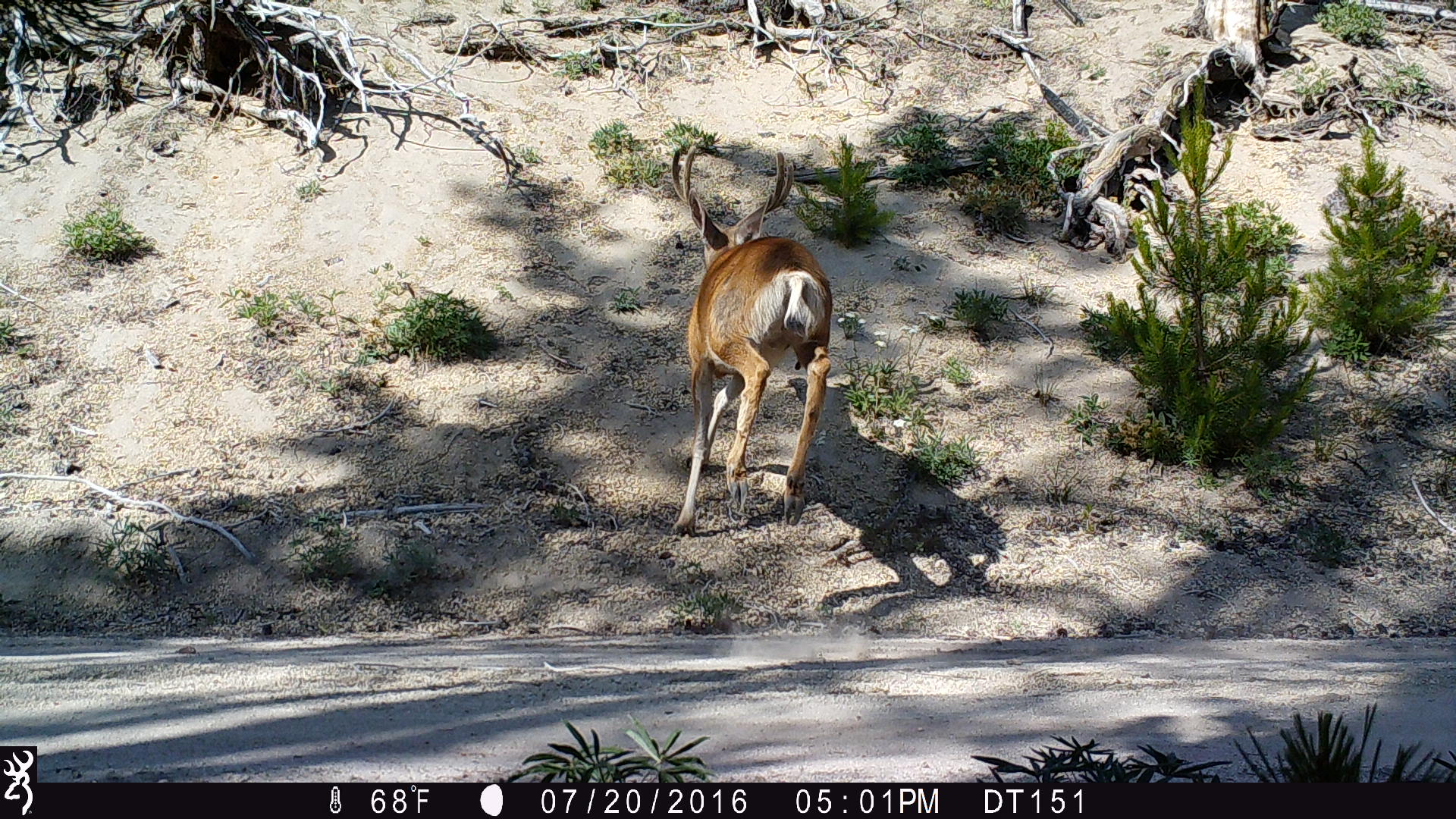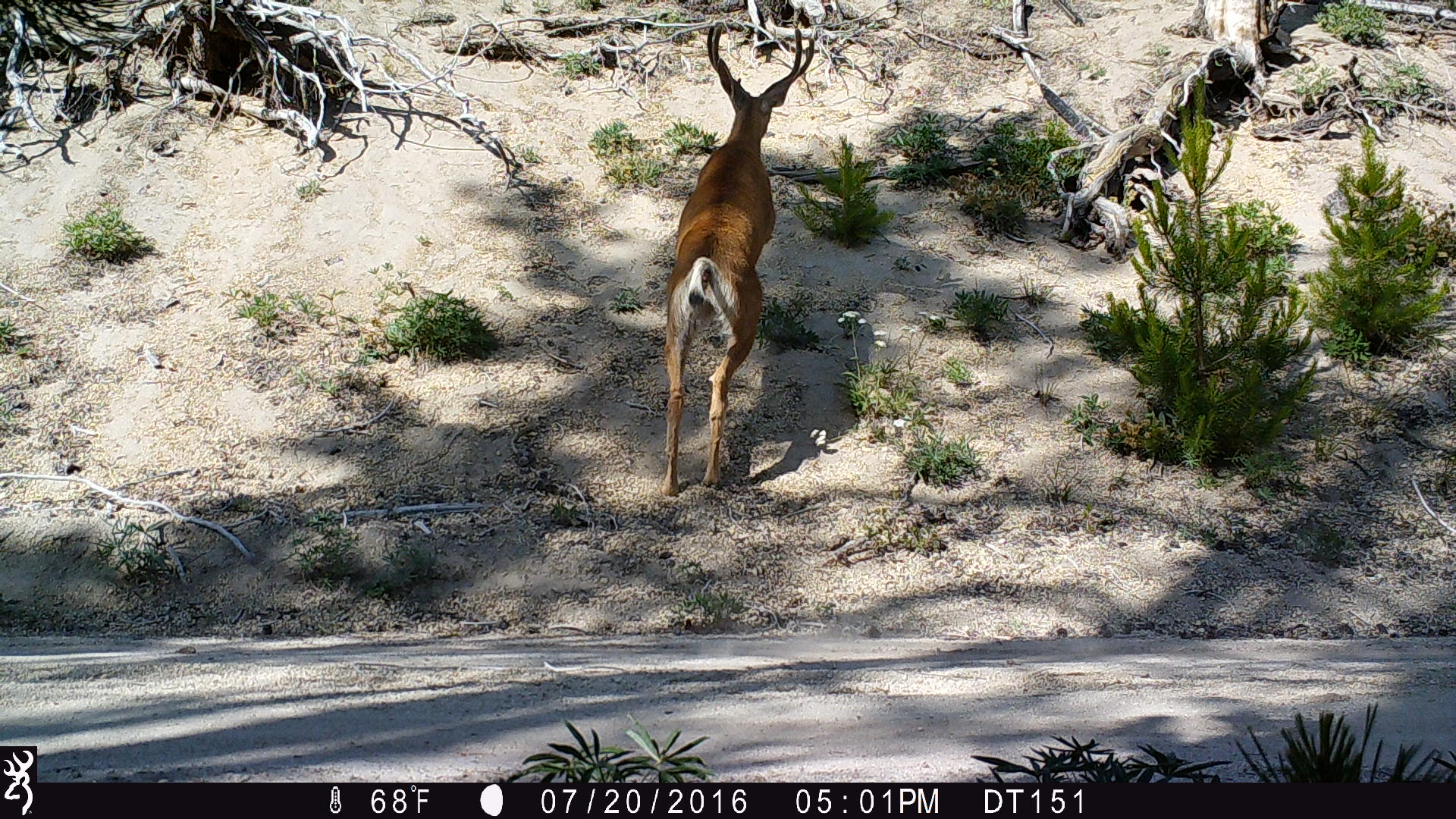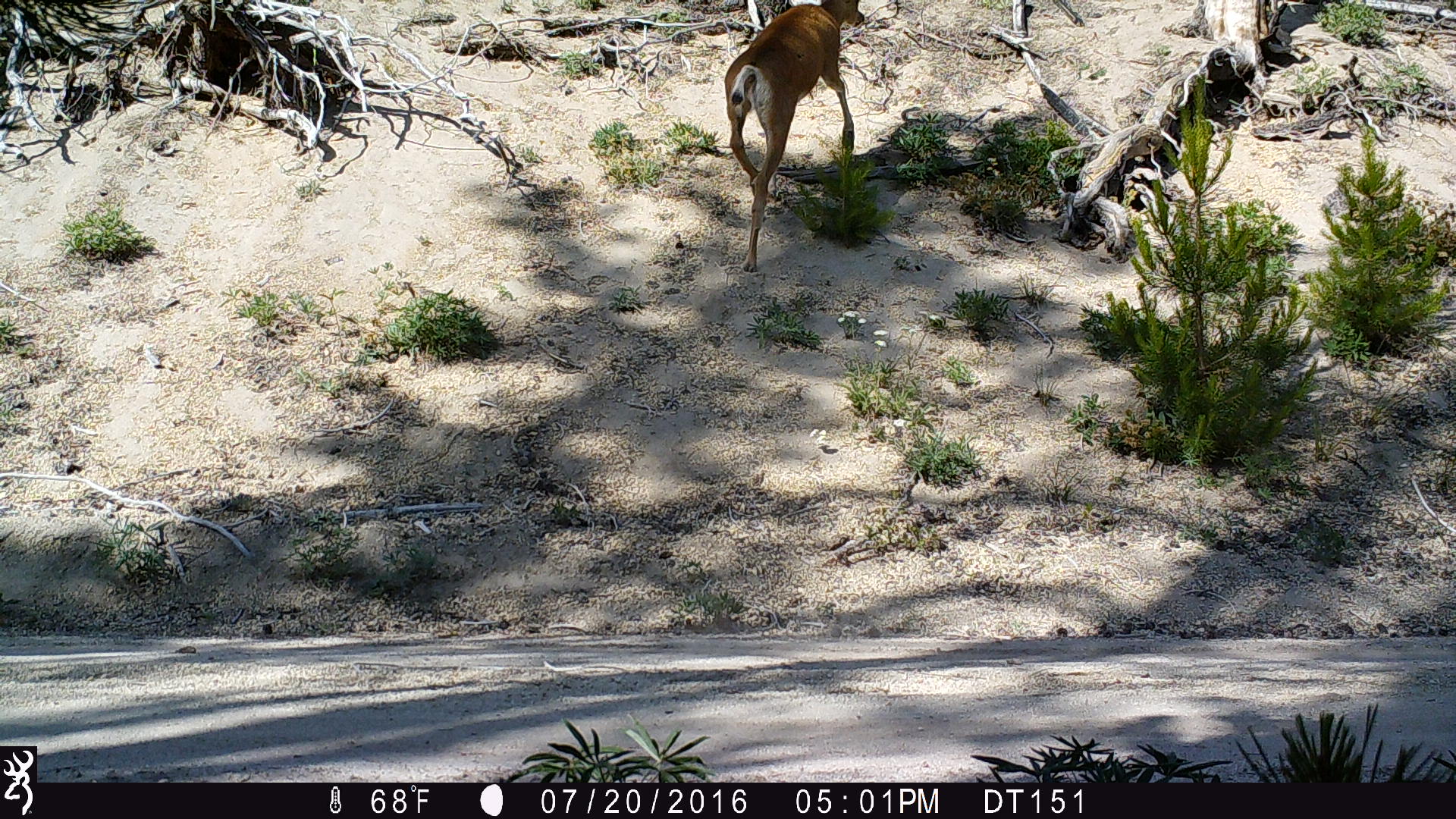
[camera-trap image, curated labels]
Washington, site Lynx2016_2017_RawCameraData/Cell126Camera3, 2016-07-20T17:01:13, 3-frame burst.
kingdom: Animalia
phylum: Chordata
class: Mammalia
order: Artiodactyla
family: Cervidae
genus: Odocoileus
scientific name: Odocoileus hemionus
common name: mule deer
Odocoileus hemionus (mule deer). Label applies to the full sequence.